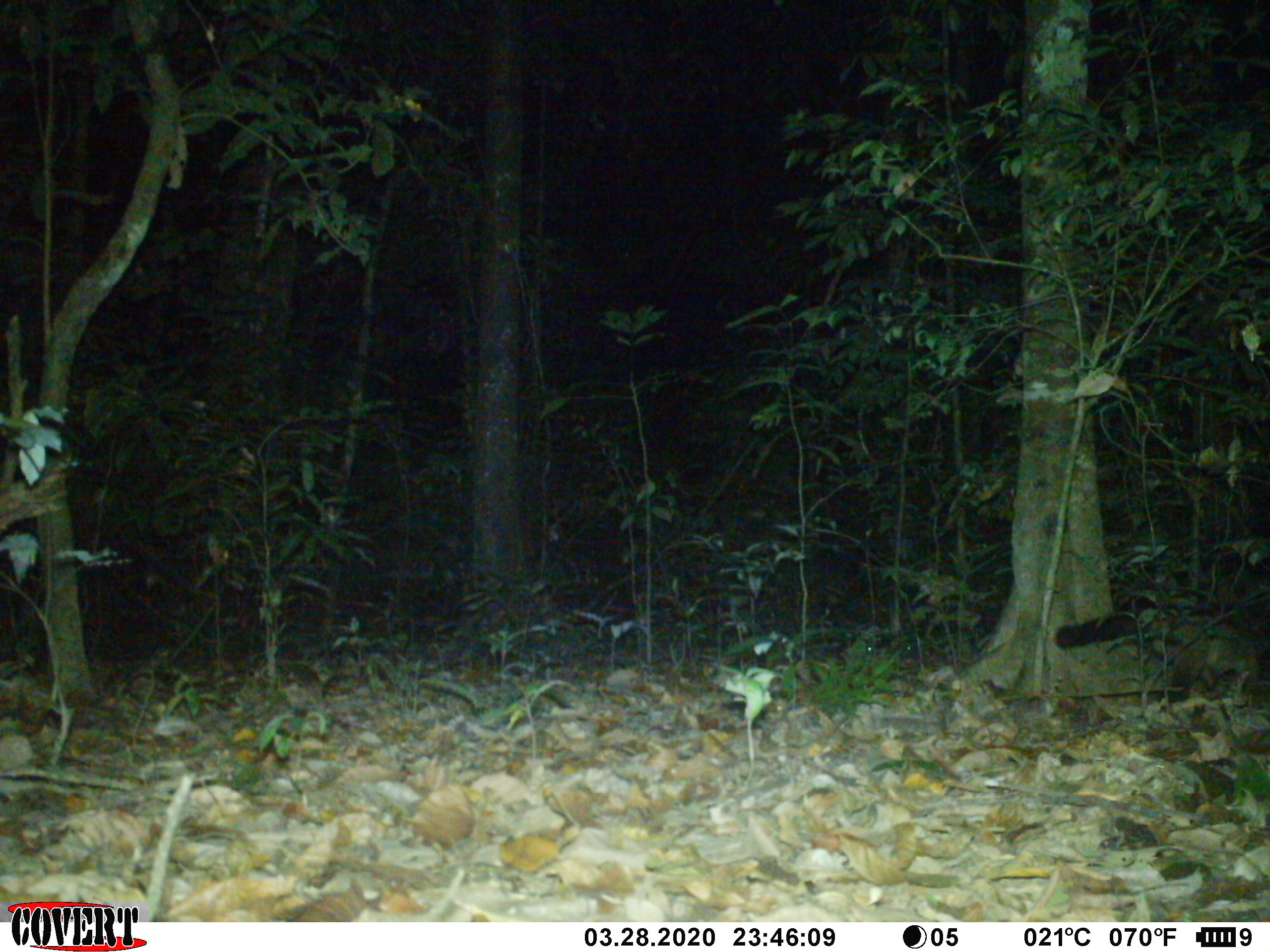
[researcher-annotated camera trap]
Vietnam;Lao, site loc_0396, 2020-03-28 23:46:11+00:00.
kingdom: Animalia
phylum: Chordata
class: Mammalia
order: Carnivora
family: Viverridae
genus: Paradoxurus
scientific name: Paradoxurus hermaphroditus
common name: common palm civet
Common palm civet (Paradoxurus hermaphroditus). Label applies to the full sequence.